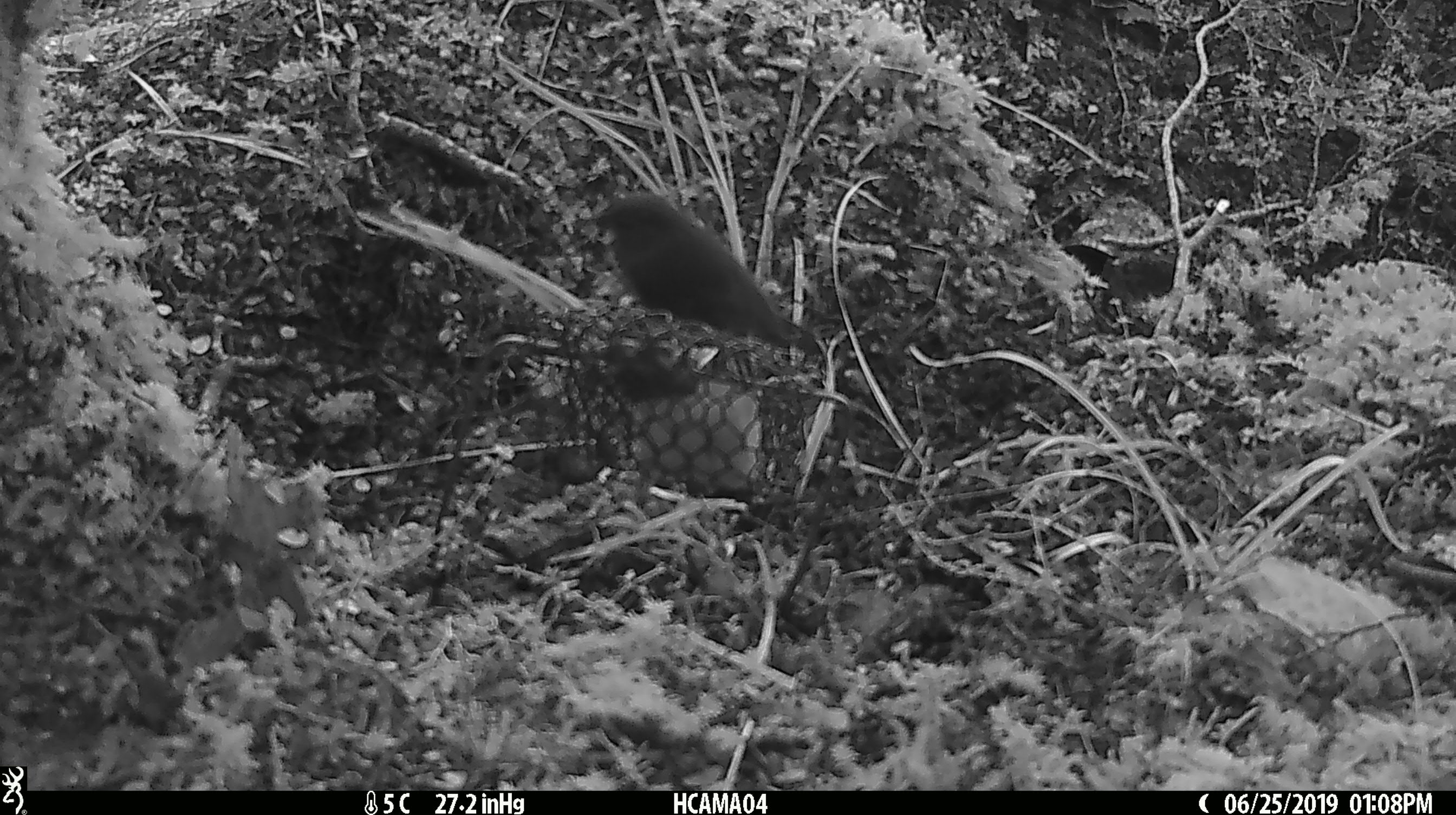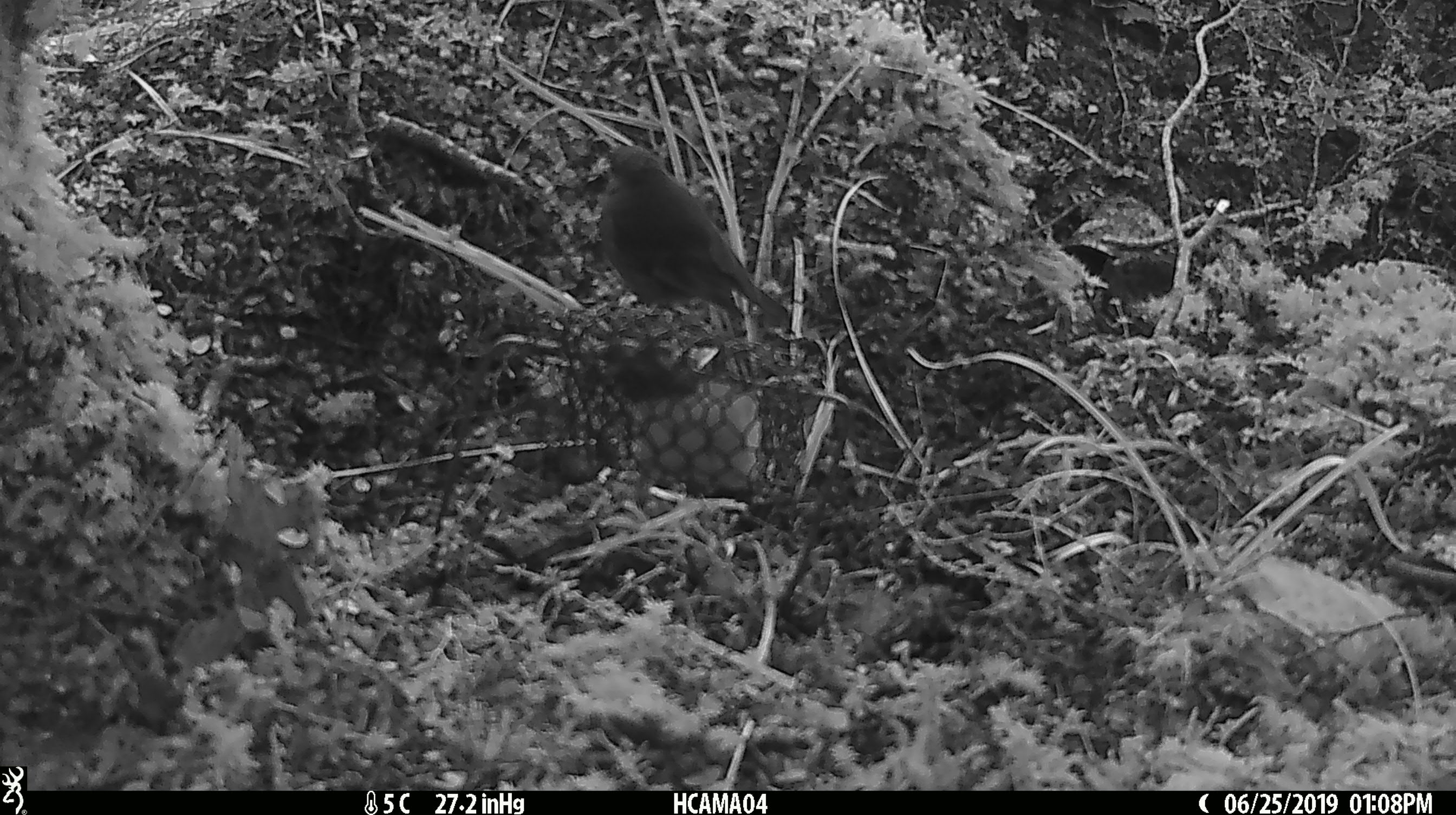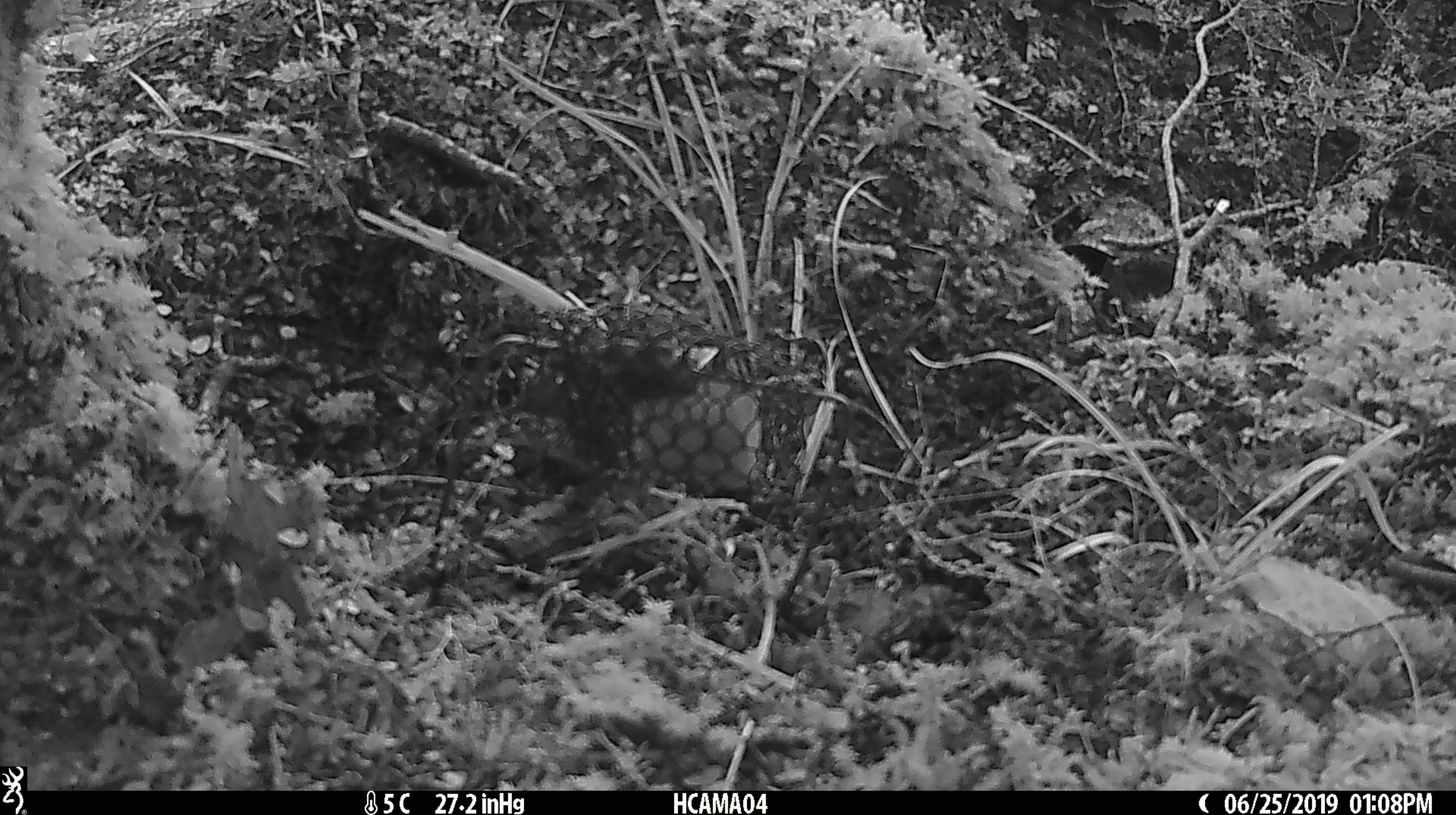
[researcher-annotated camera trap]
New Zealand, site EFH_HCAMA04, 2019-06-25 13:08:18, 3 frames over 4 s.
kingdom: Animalia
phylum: Chordata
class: Aves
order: Passeriformes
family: Petroicidae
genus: Petroica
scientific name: Petroica macrocephala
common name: tomtit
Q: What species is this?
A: Tomtit (Petroica macrocephala).